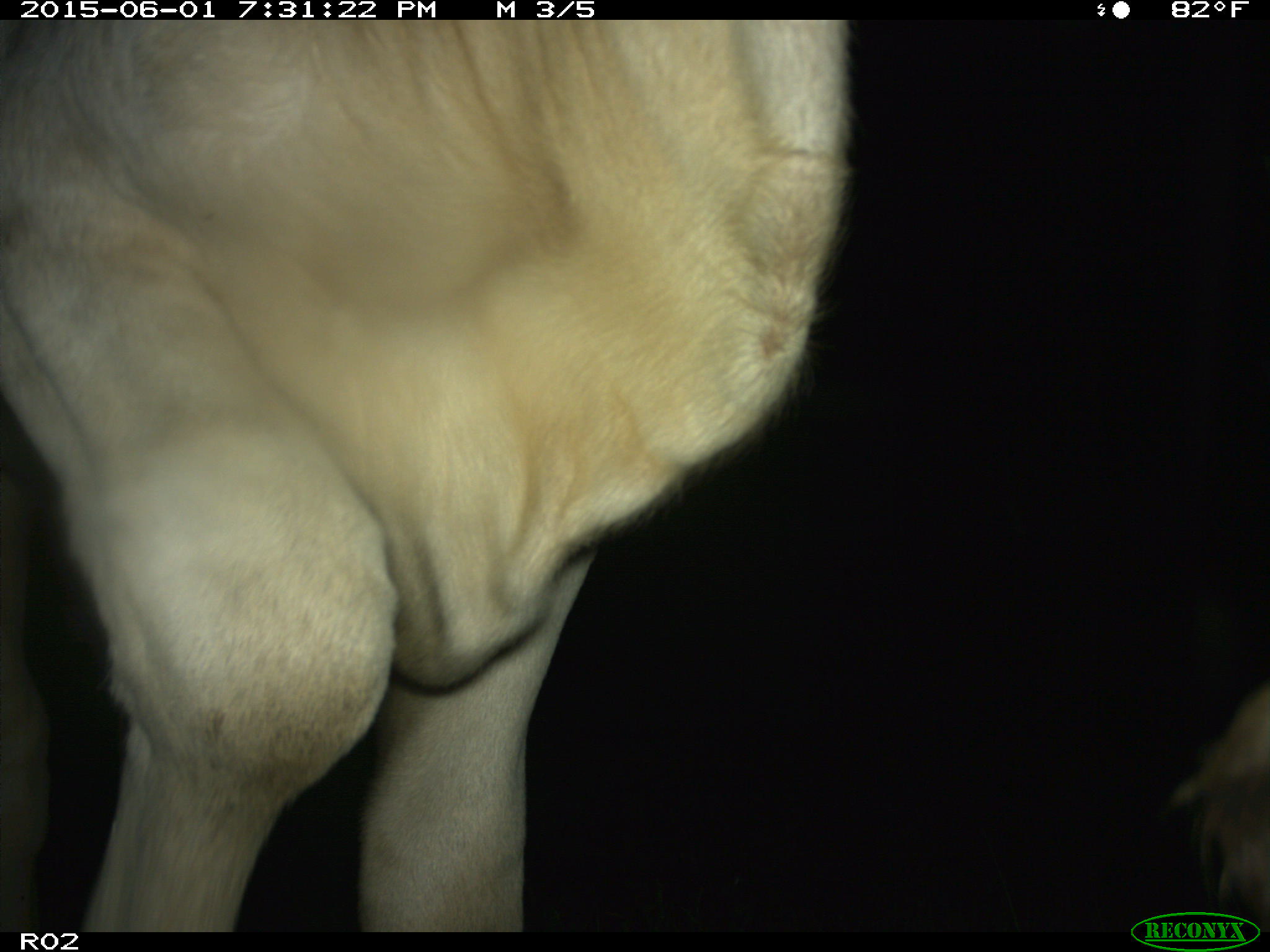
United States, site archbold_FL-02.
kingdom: Animalia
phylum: Chordata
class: Mammalia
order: Artiodactyla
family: Bovidae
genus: Bos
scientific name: Bos taurus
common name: domestic cow